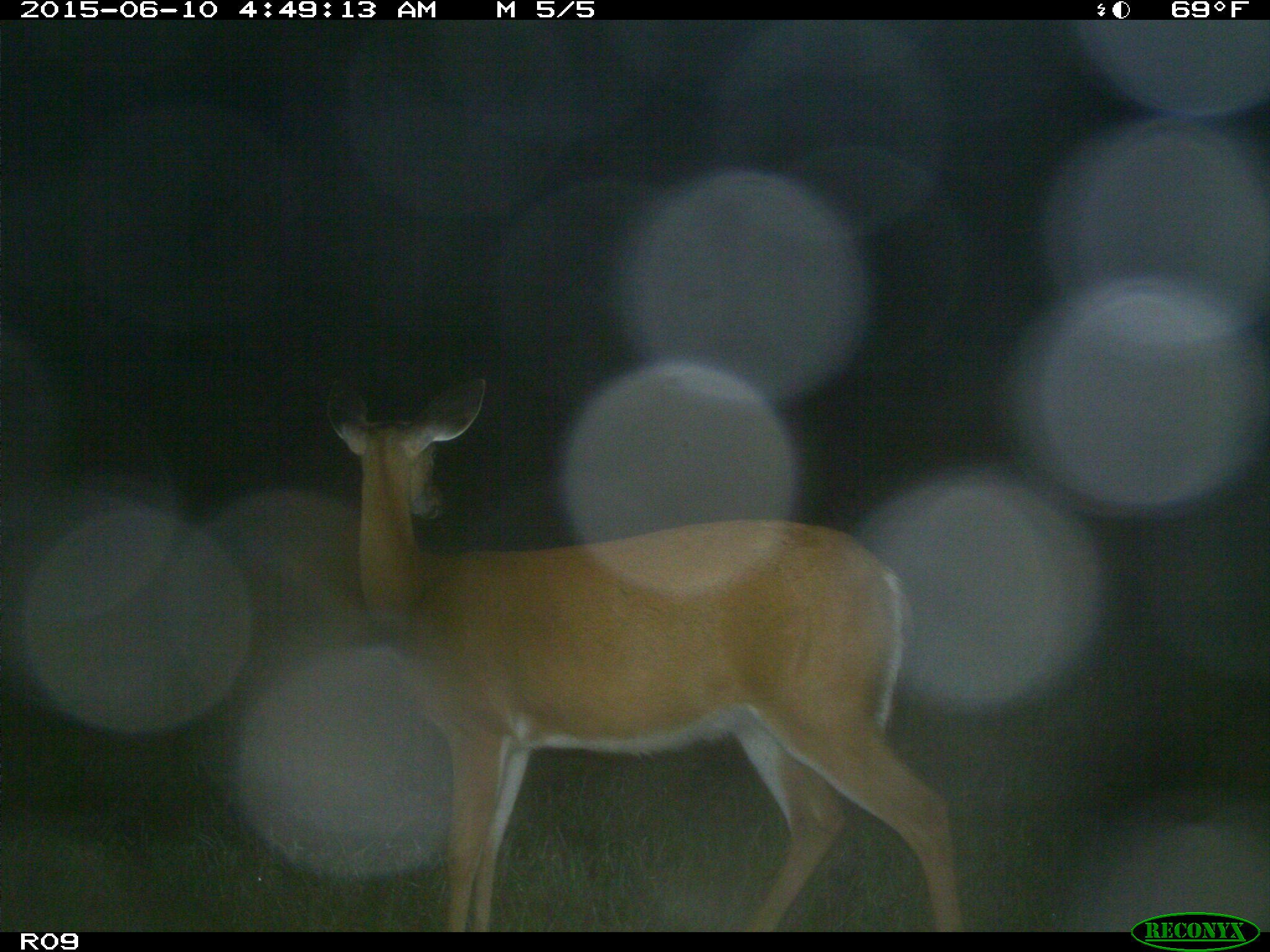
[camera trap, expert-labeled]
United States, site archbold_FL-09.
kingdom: Animalia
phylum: Chordata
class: Mammalia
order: Artiodactyla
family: Cervidae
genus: Odocoileus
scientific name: Odocoileus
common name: deer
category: unidentified deer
Unidentified deer (deer) (Odocoileus).